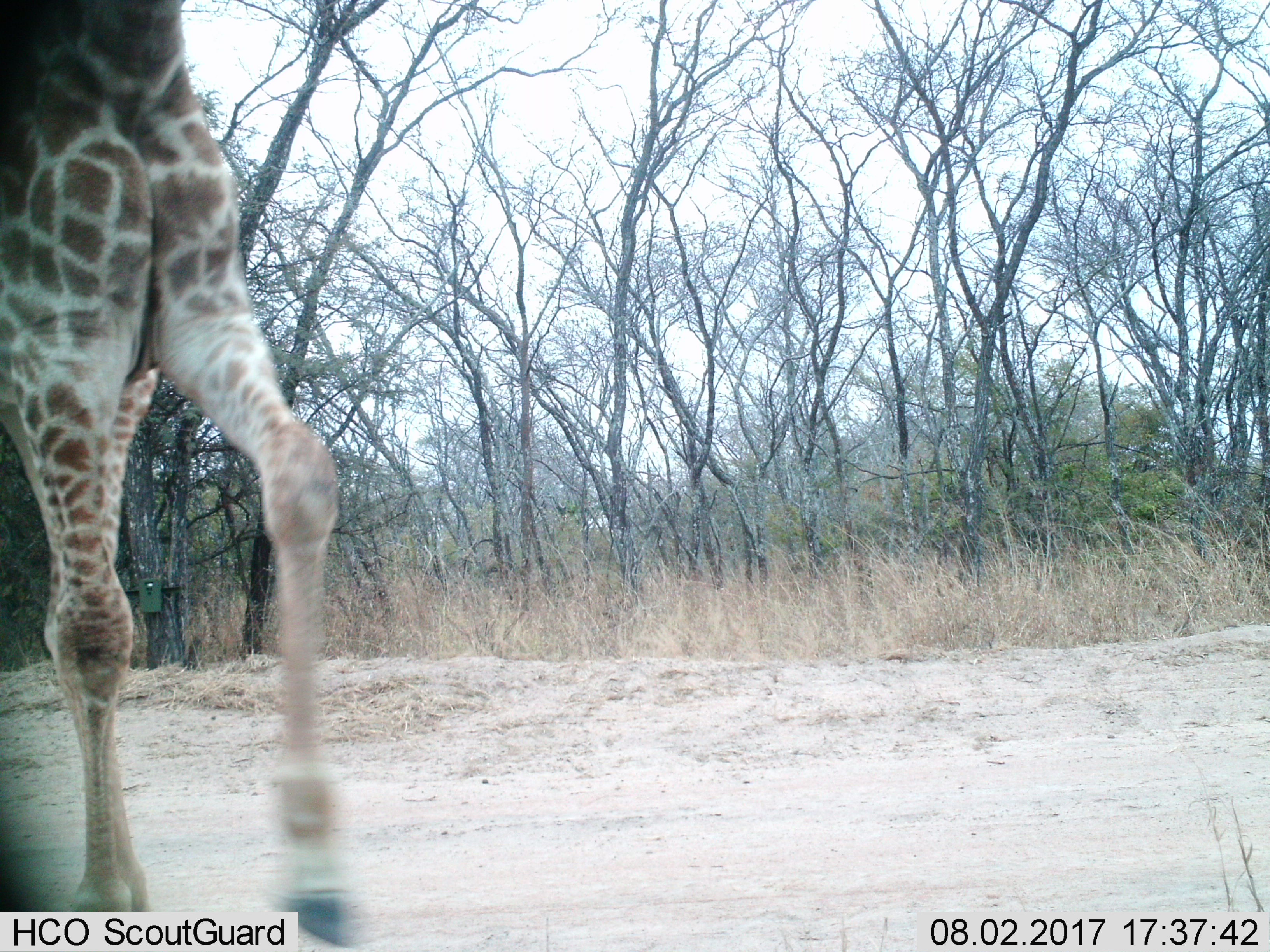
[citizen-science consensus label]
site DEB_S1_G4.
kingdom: Animalia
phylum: Chordata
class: Mammalia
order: Artiodactyla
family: Giraffidae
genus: Giraffa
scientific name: Giraffa camelopardalis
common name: giraffe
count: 1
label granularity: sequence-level